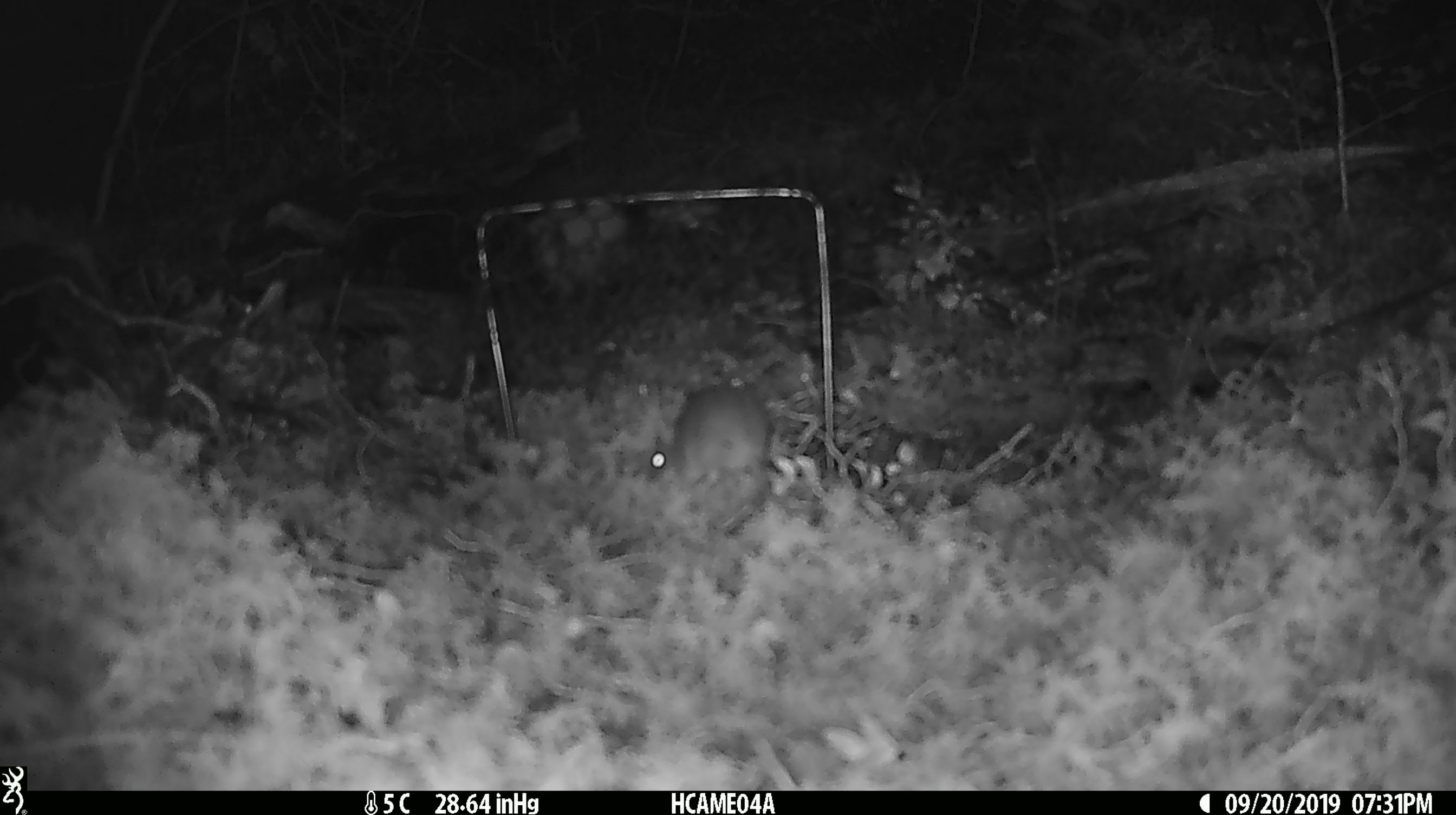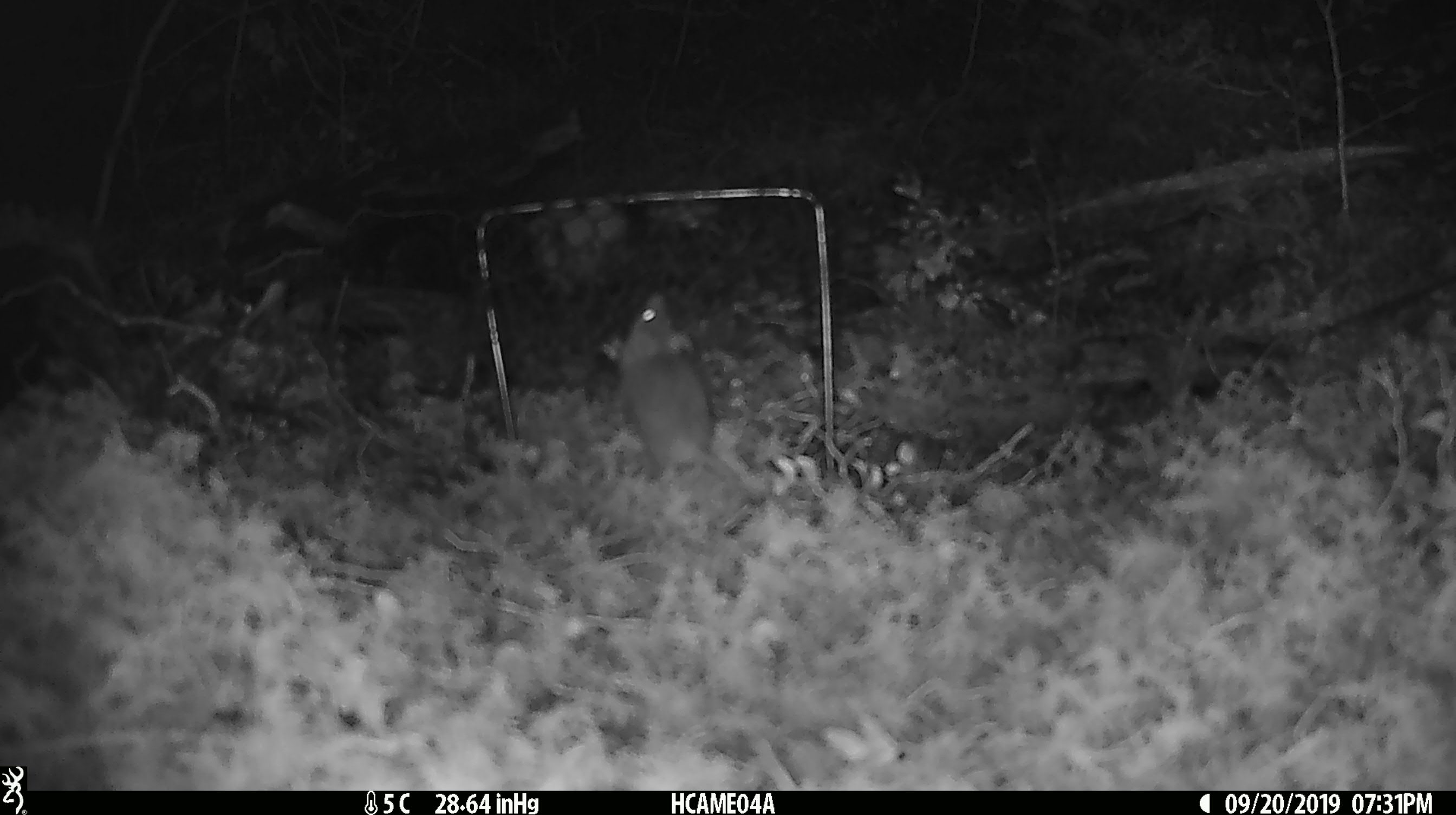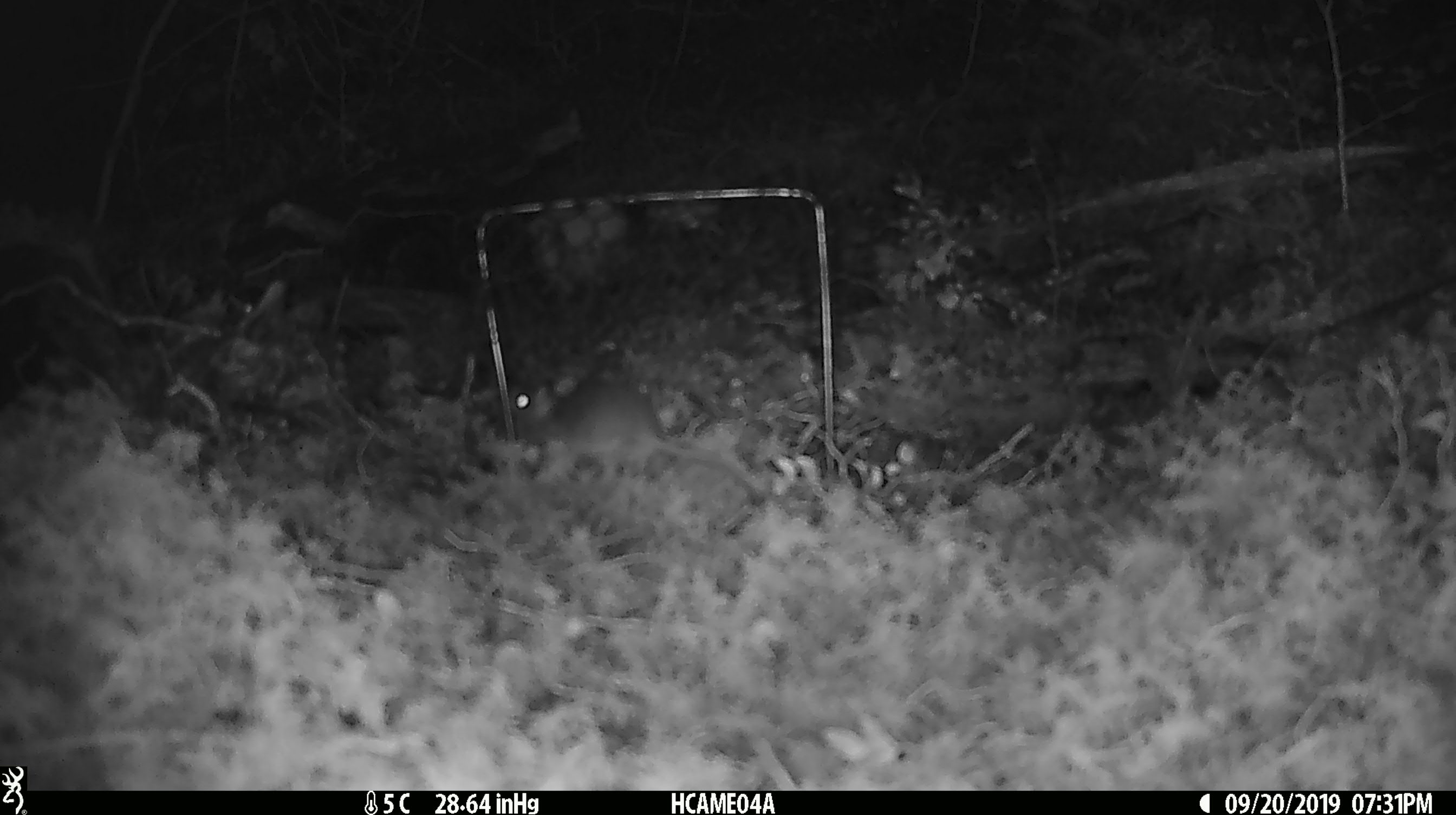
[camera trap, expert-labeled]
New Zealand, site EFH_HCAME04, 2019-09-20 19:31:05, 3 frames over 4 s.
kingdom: Animalia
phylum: Chordata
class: Mammalia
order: Rodentia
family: Muridae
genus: Mus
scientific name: Mus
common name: mouse